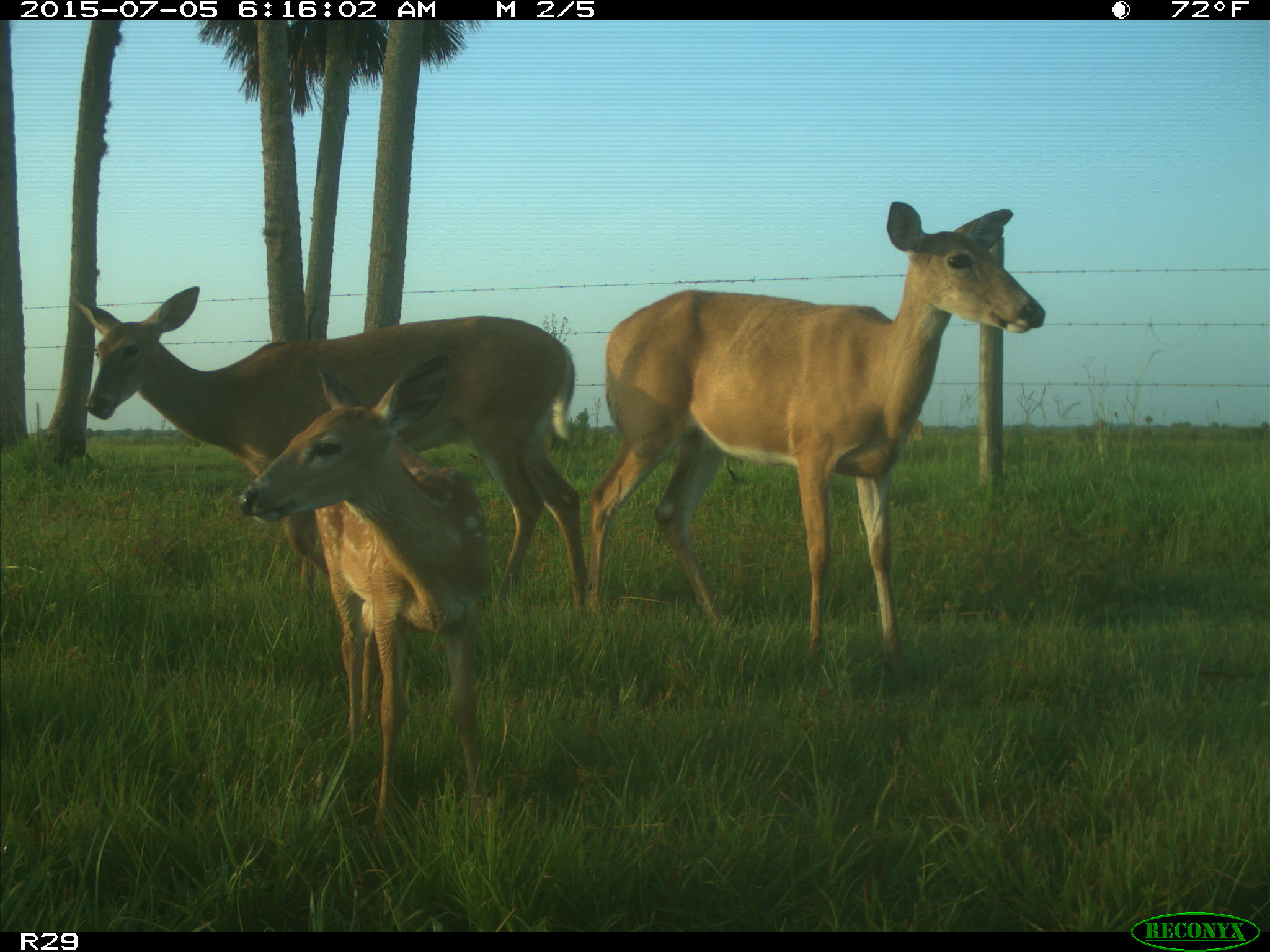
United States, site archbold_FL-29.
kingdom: Animalia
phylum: Chordata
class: Mammalia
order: Artiodactyla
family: Bovidae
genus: Bos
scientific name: Bos taurus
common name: domestic cow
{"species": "Bos taurus (domestic cow)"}